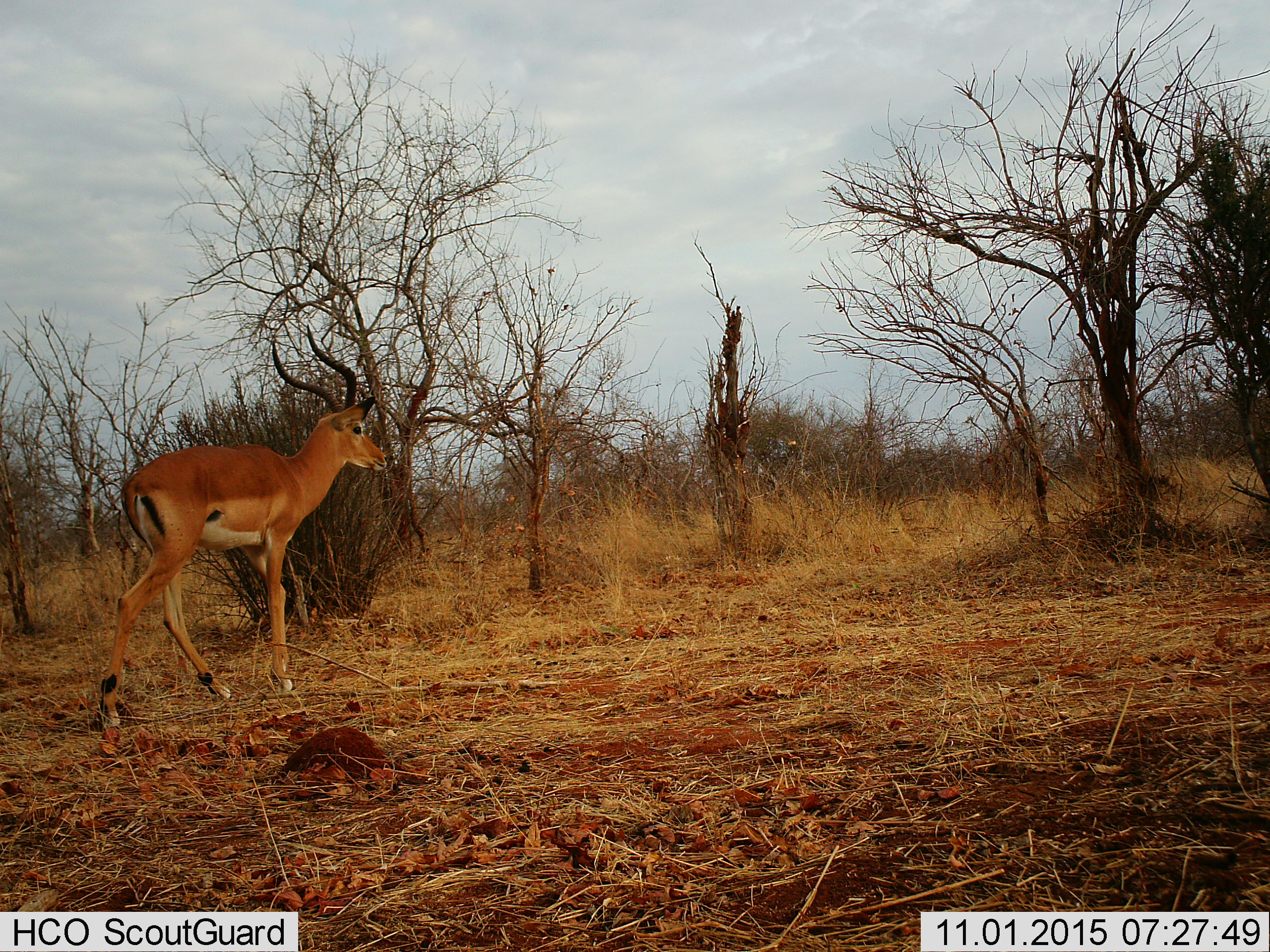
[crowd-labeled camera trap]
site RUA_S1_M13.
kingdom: Animalia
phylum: Chordata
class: Mammalia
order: Artiodactyla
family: Bovidae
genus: Aepyceros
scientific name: Aepyceros melampus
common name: impala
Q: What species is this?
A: Impala (Aepyceros melampus).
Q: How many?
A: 1.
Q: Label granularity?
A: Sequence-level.